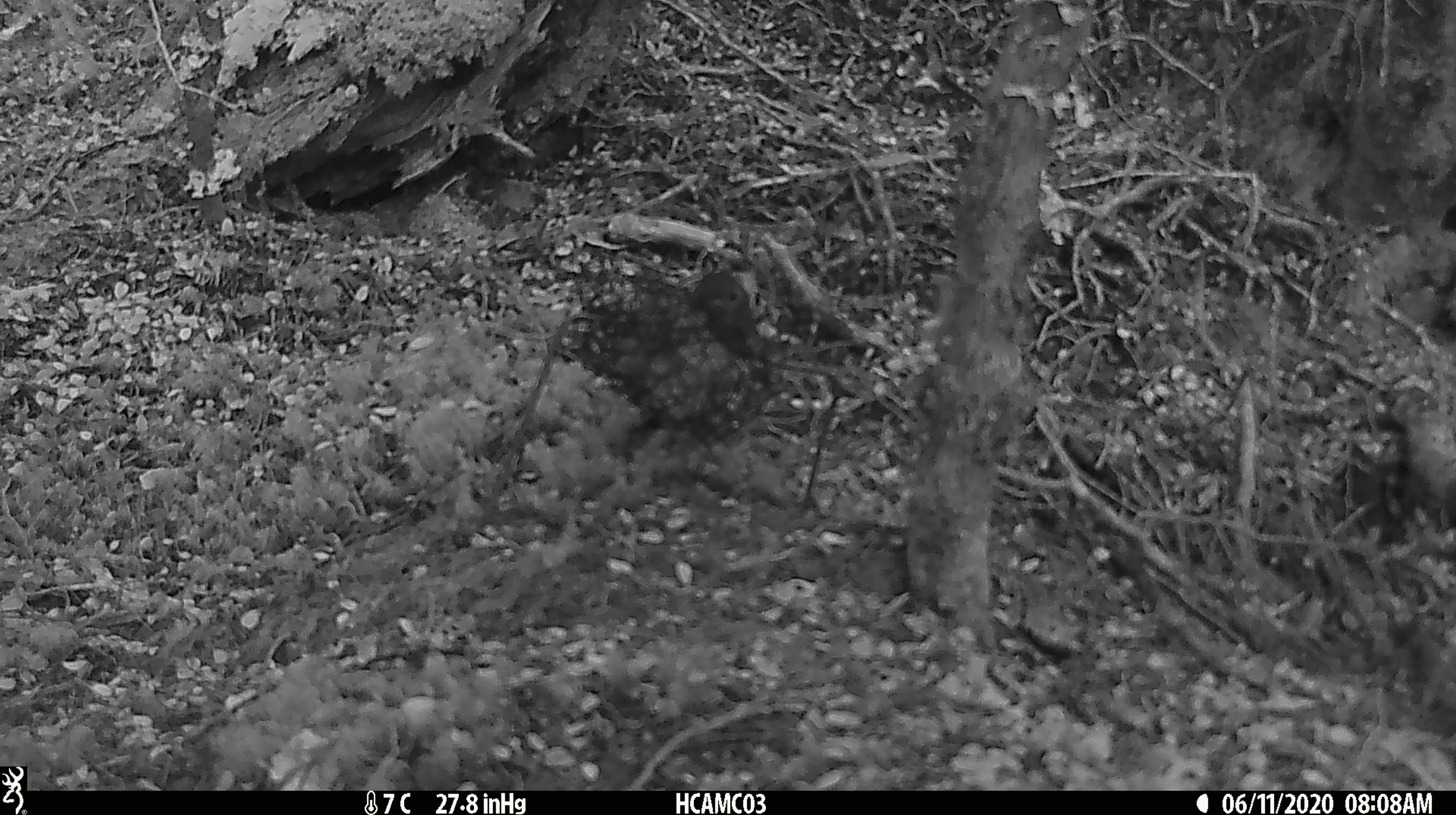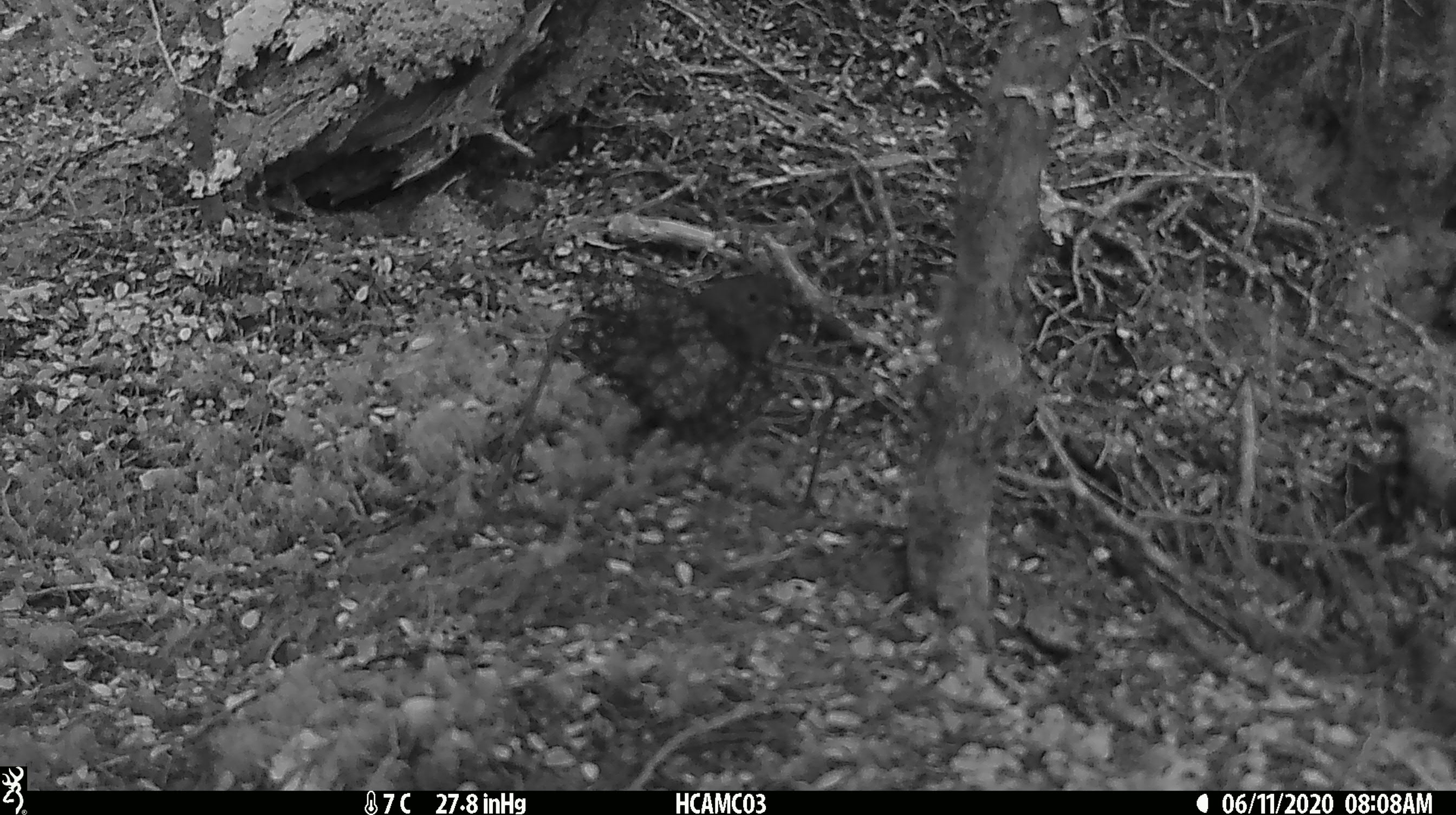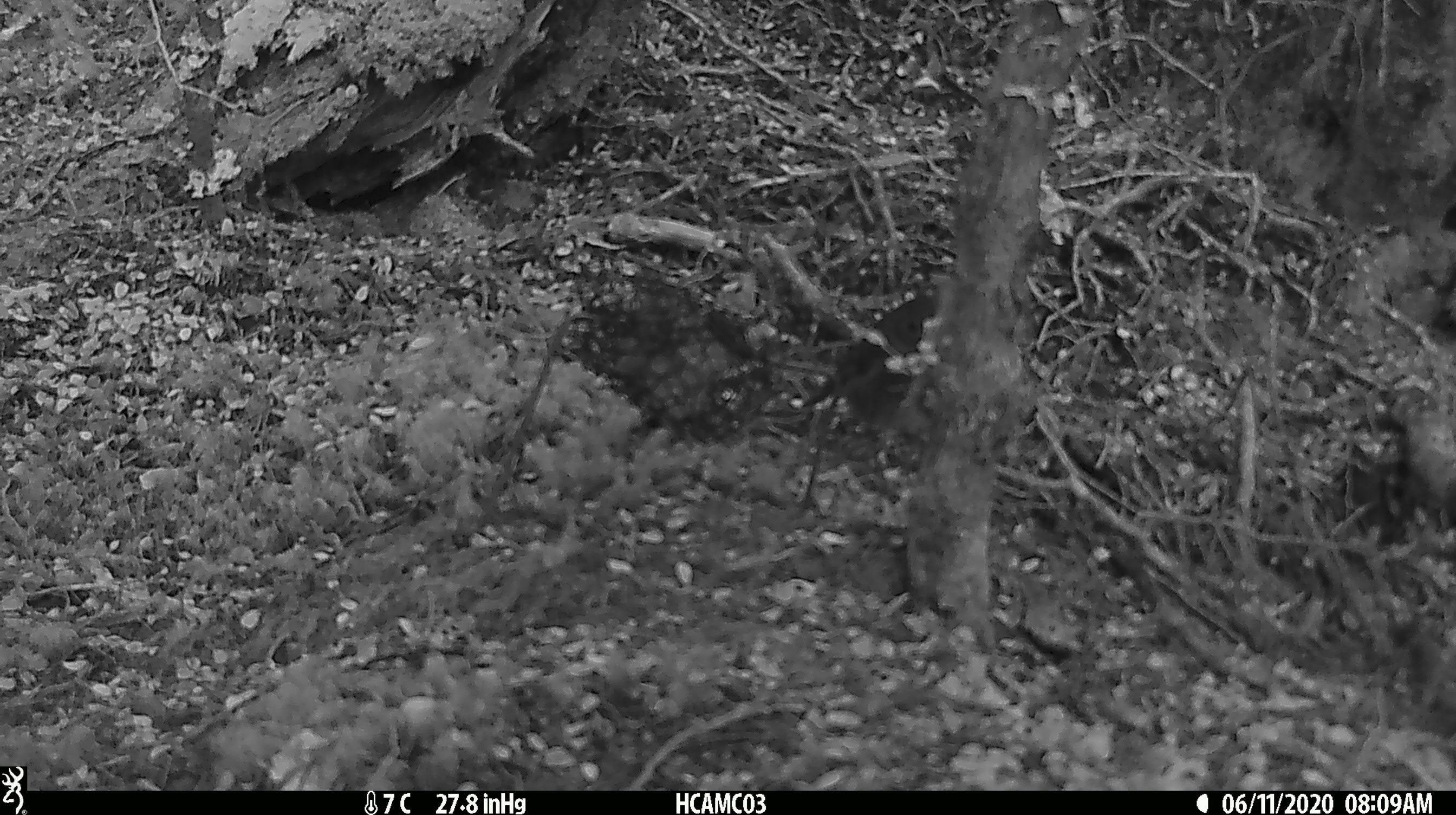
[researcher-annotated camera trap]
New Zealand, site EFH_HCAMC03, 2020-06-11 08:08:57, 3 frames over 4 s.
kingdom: Animalia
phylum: Chordata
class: Aves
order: Passeriformes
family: Petroicidae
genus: Petroica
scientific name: Petroica australis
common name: new zealand robin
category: robin